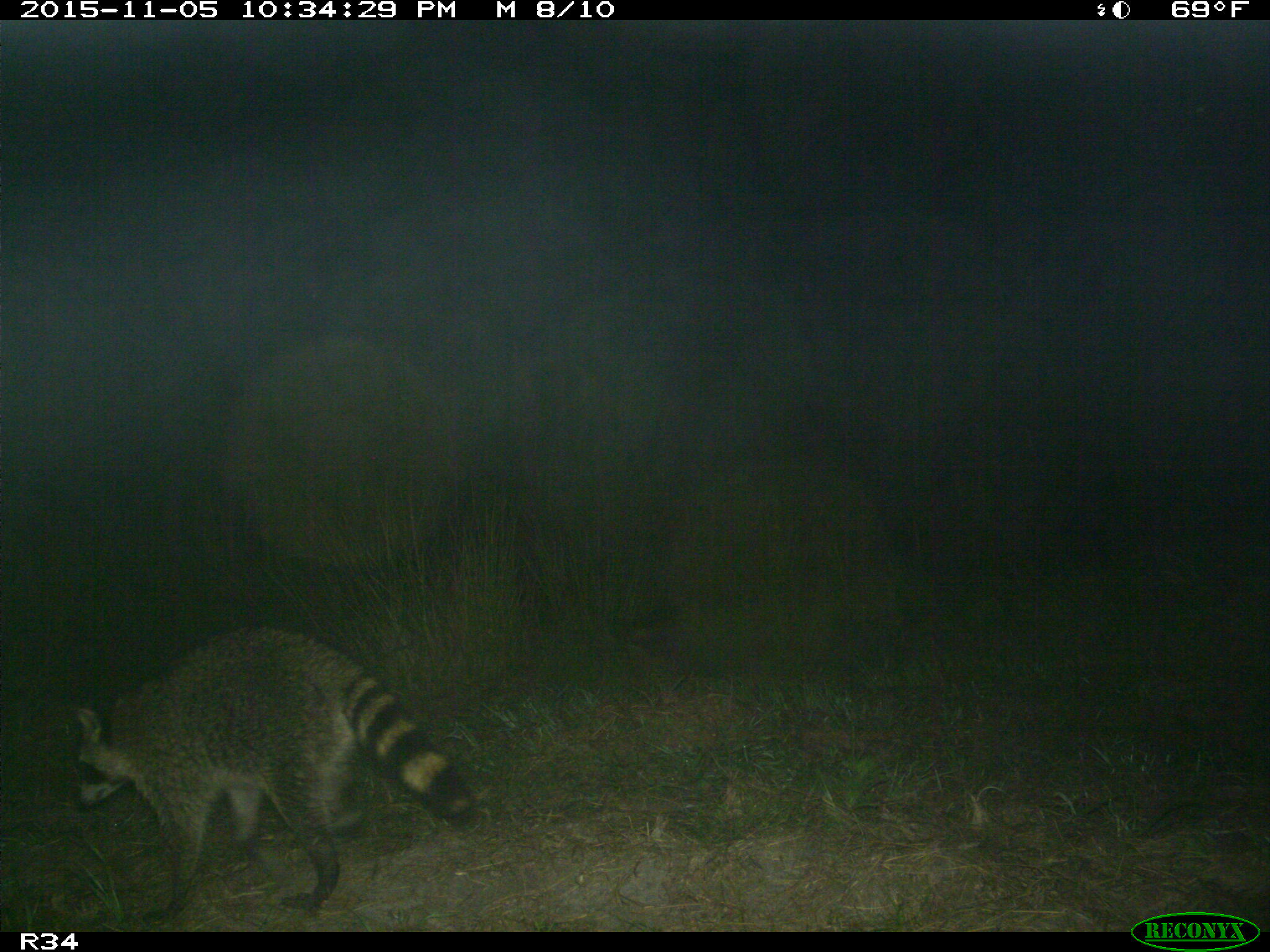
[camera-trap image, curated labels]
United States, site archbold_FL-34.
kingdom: Animalia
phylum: Chordata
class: Mammalia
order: Carnivora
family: Procyonidae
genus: Procyon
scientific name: Procyon lotor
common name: common raccoon